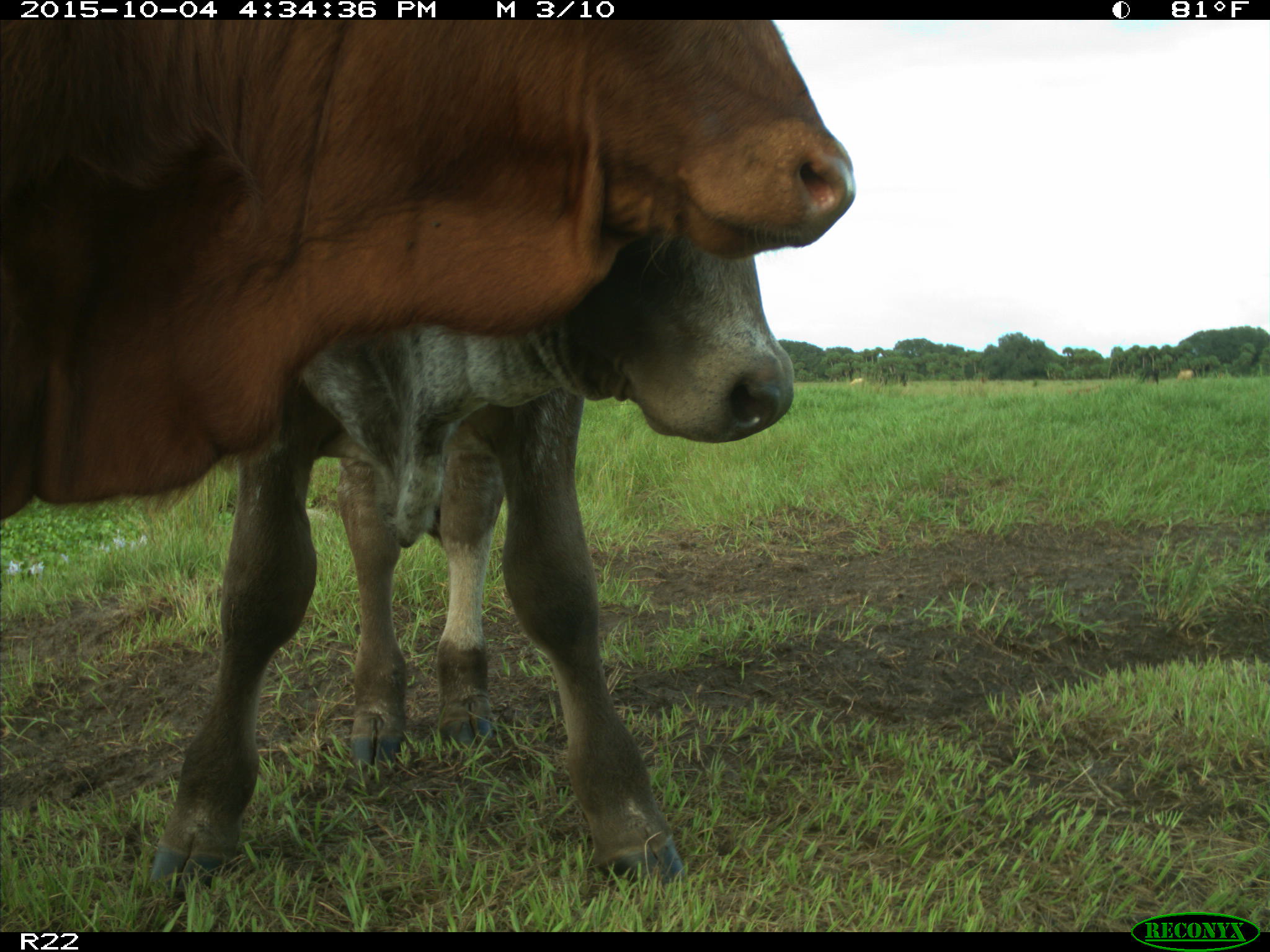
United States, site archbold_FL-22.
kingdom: Animalia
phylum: Chordata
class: Mammalia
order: Artiodactyla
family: Bovidae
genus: Bos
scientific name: Bos taurus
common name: domestic cow